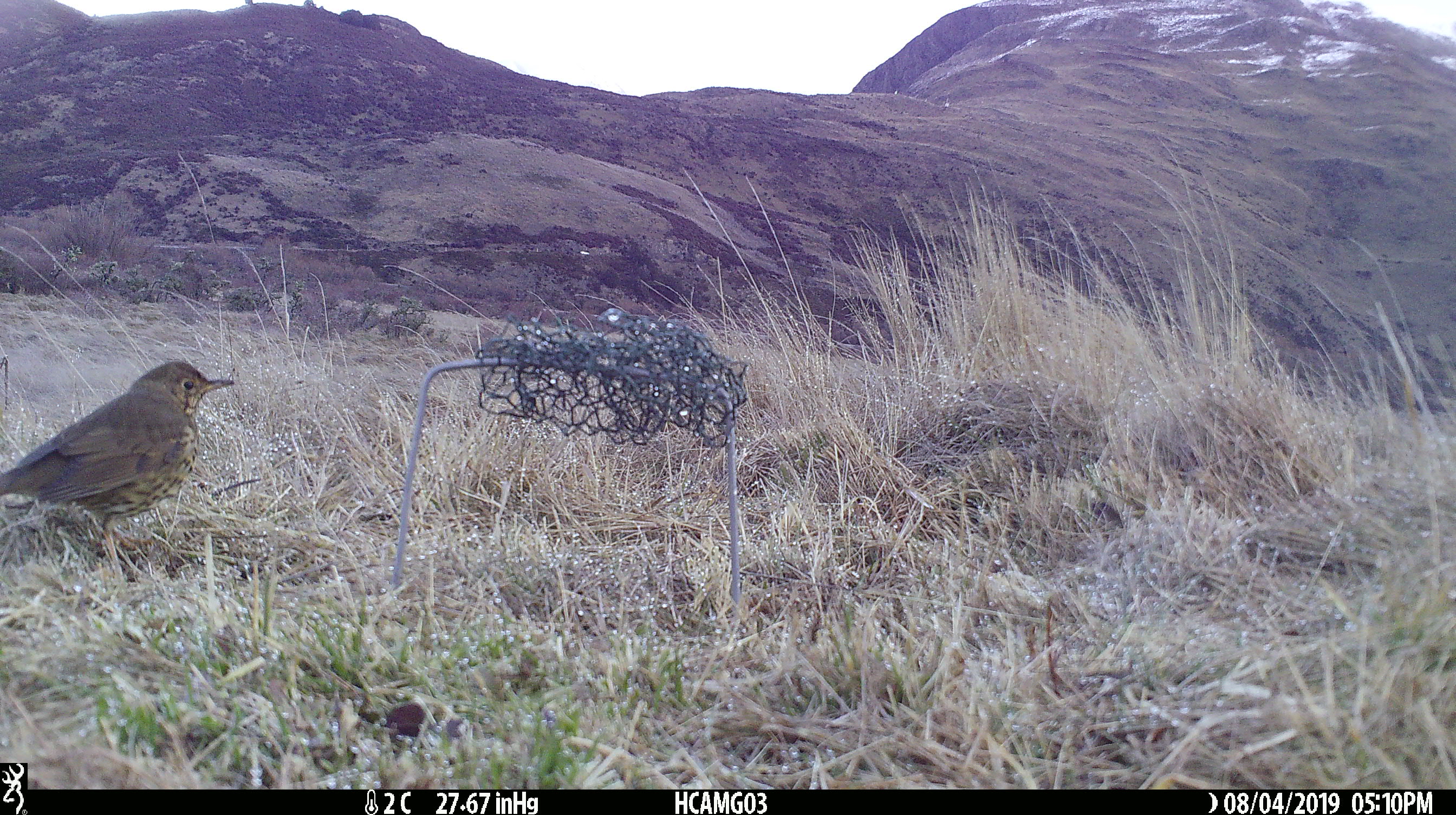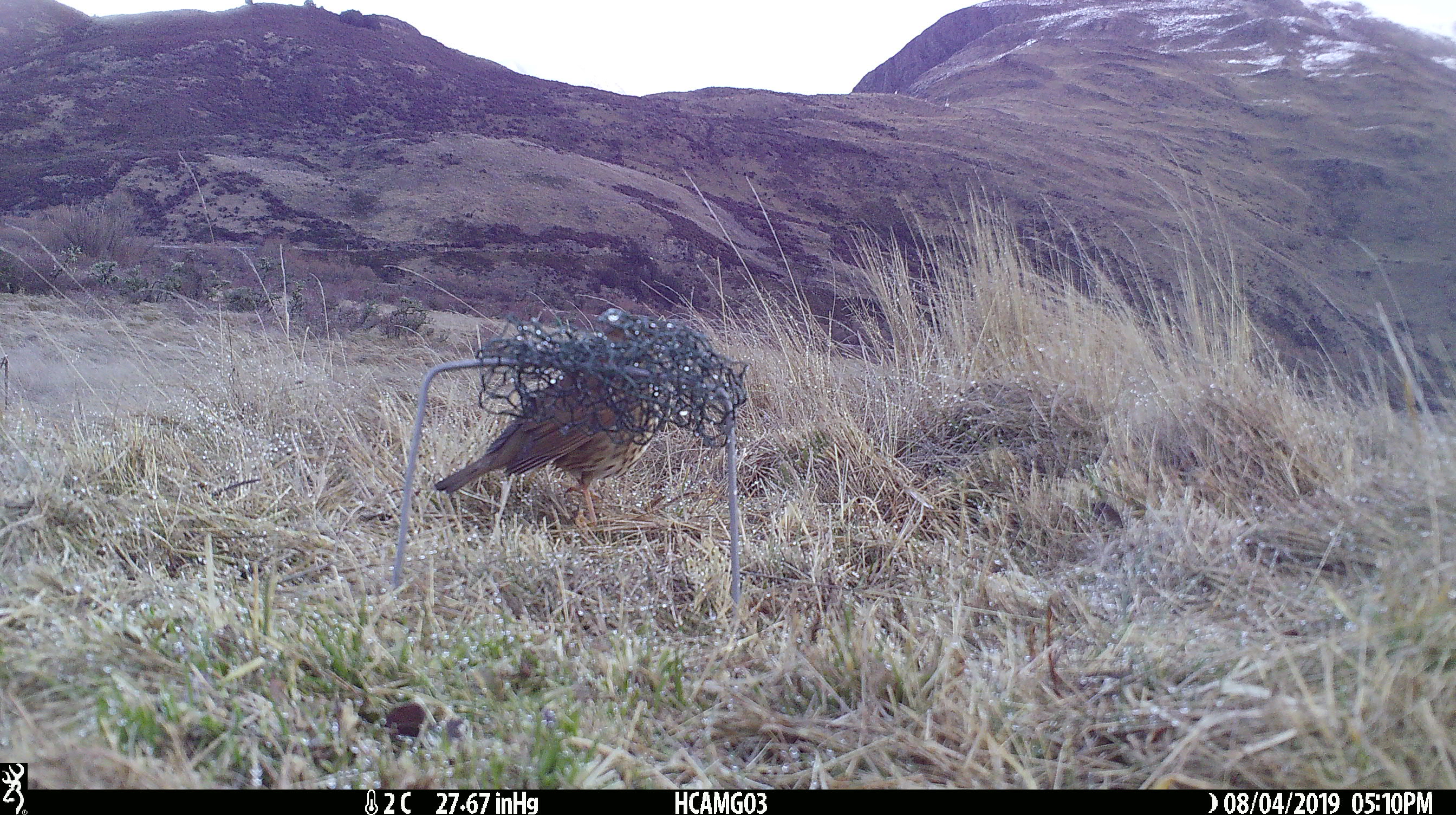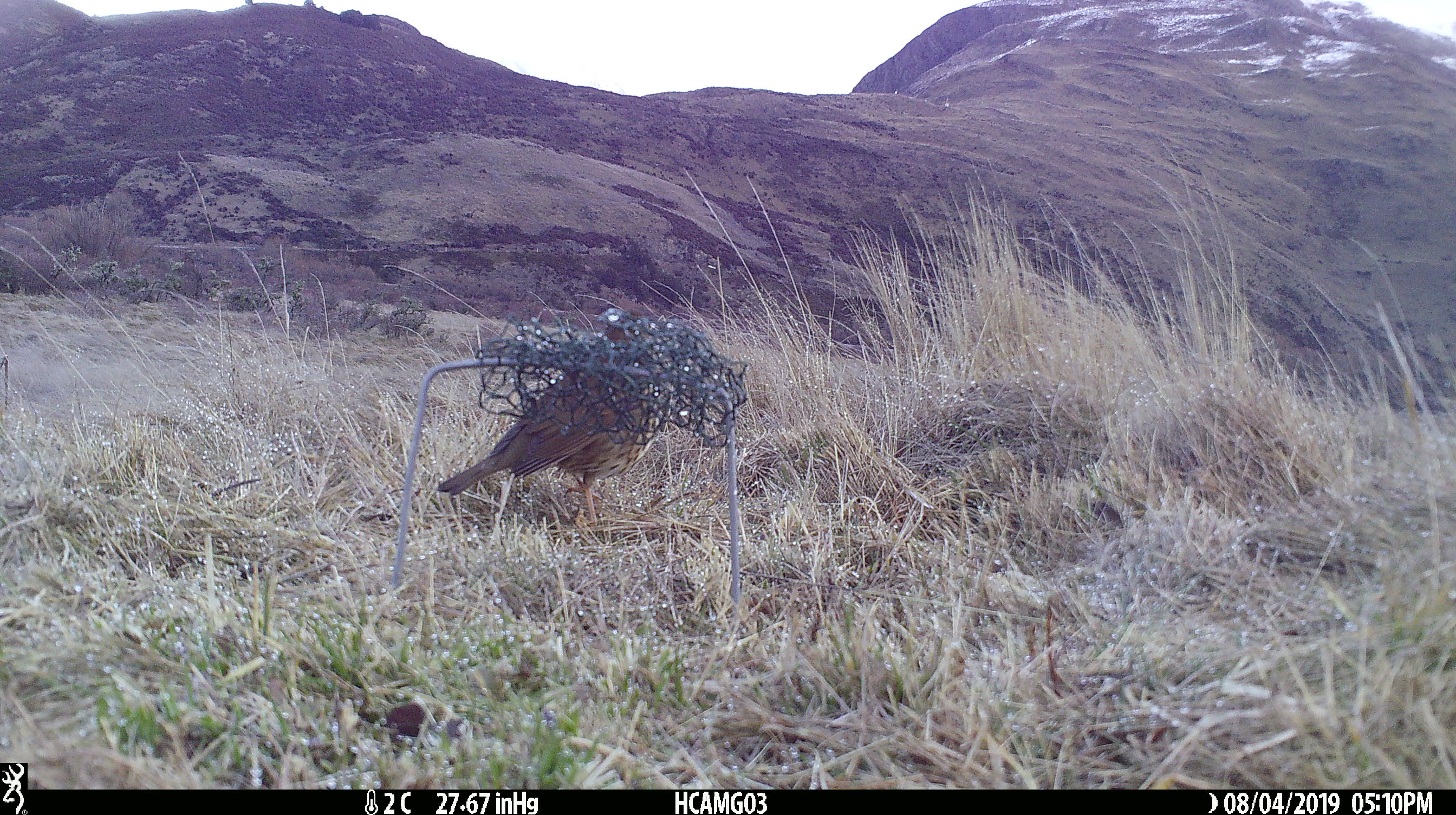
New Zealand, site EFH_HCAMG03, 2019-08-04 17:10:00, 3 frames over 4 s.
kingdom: Animalia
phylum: Chordata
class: Aves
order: Passeriformes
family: Turdidae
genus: Turdus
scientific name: Turdus philomelos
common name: song thrush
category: thrush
Thrush (song thrush) (Turdus philomelos).